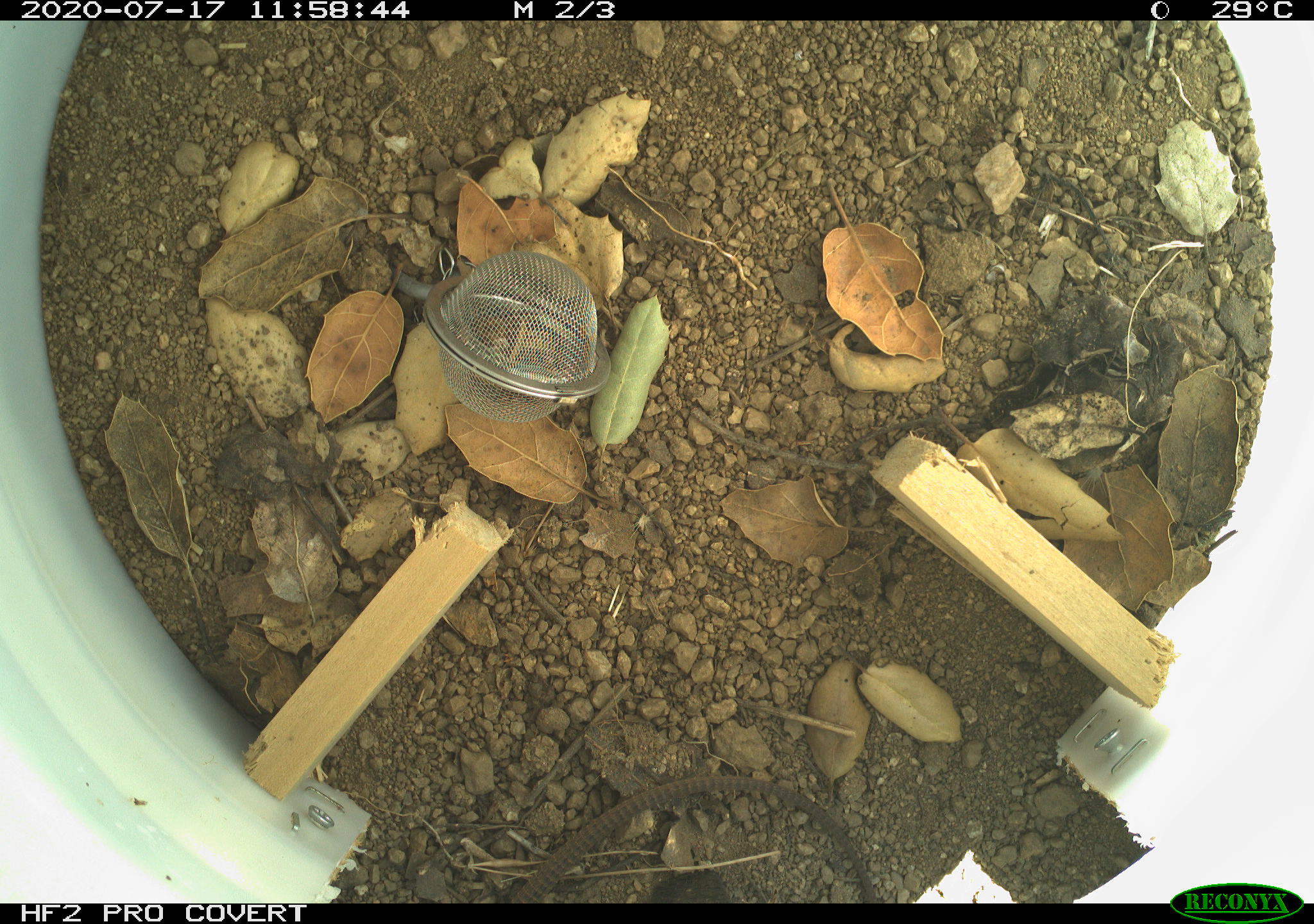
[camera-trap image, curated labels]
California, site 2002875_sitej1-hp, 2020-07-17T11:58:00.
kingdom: Animalia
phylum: Chordata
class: Reptilia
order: Squamata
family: Teiidae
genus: Aspidoscelis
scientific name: Aspidoscelis tigris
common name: western whiptail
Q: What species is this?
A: Western whiptail (Aspidoscelis tigris).